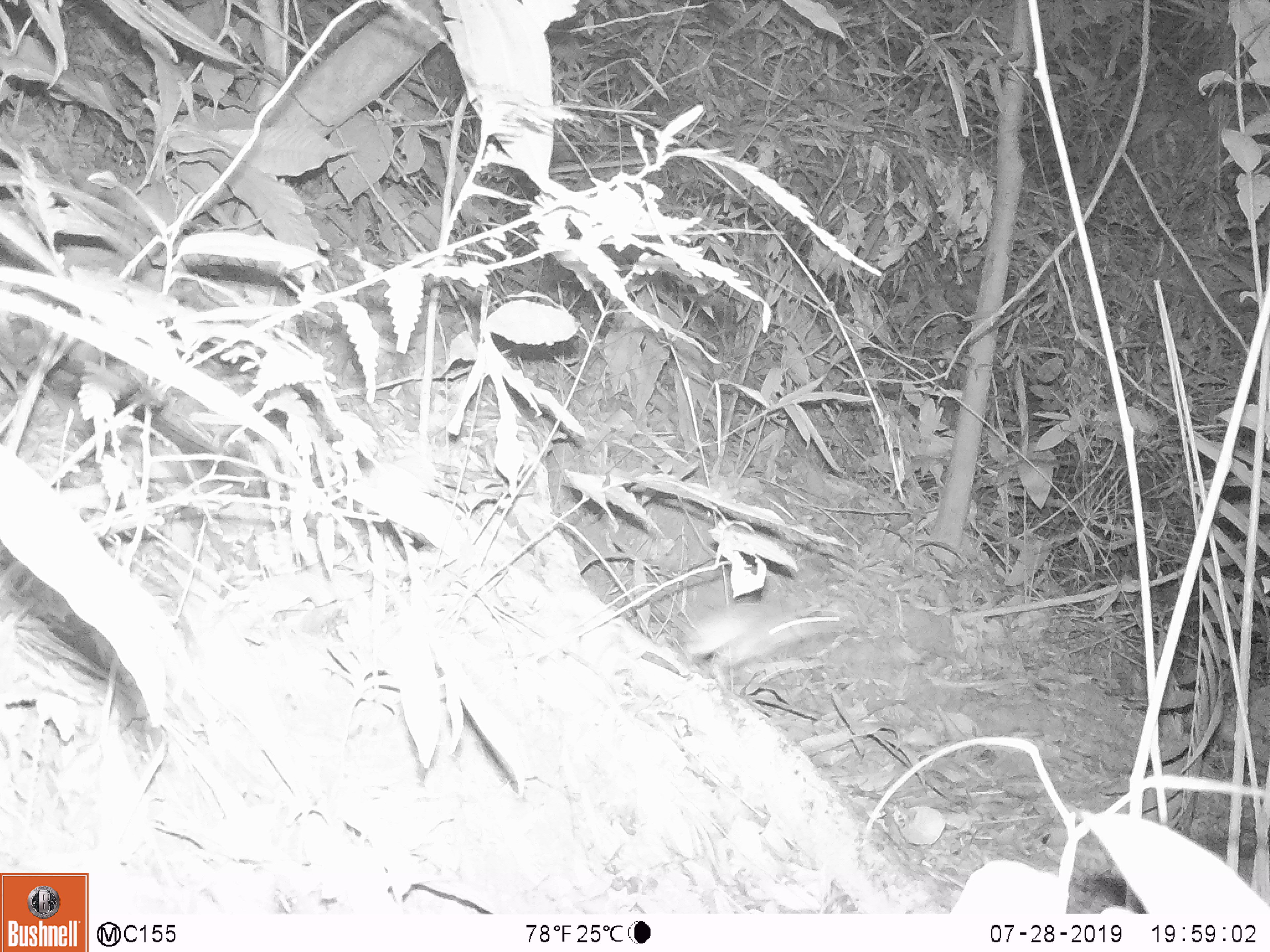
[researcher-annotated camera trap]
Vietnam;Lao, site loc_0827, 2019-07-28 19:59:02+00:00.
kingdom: Animalia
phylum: Chordata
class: Mammalia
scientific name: Mammalia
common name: mammal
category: unidentified small mammal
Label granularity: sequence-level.